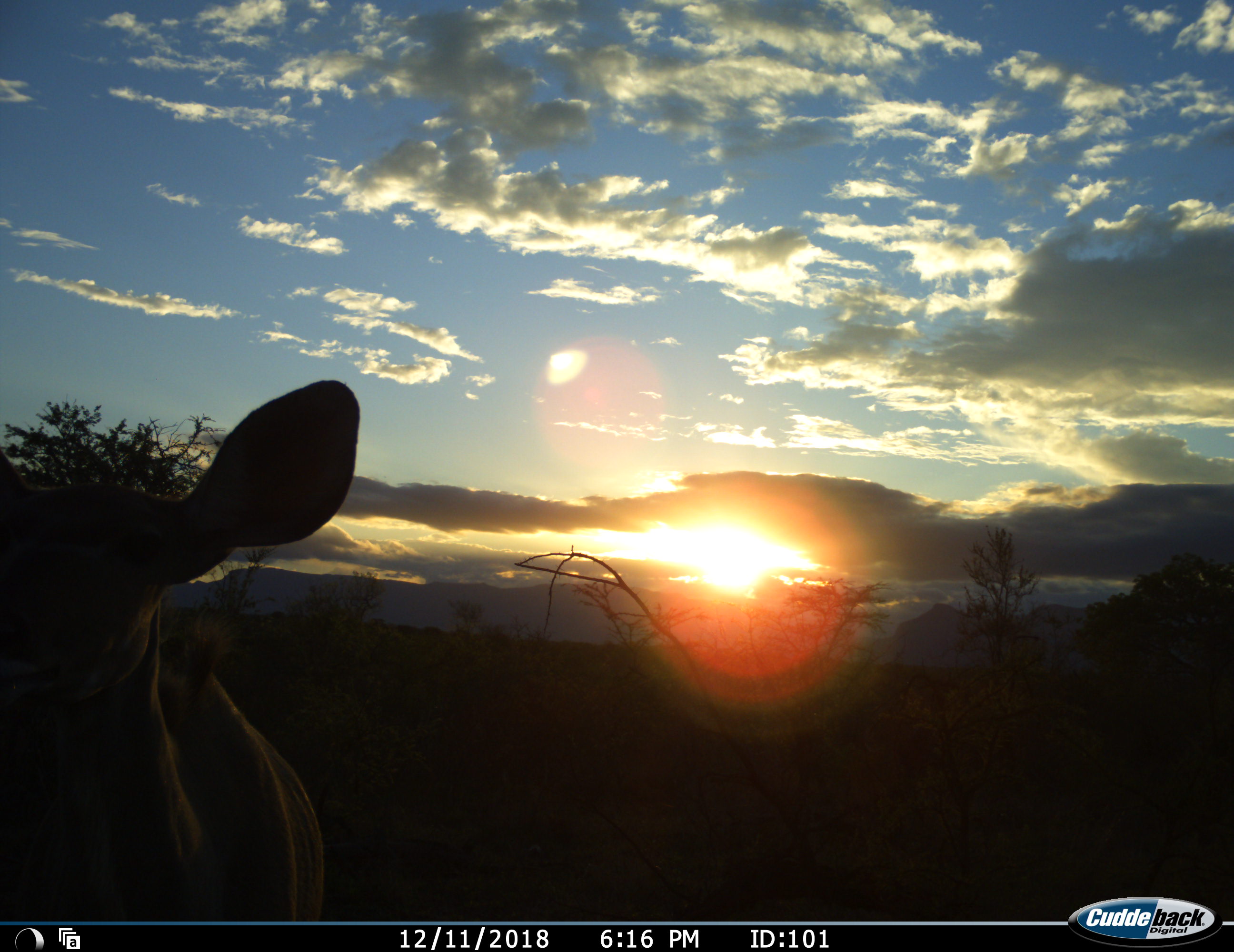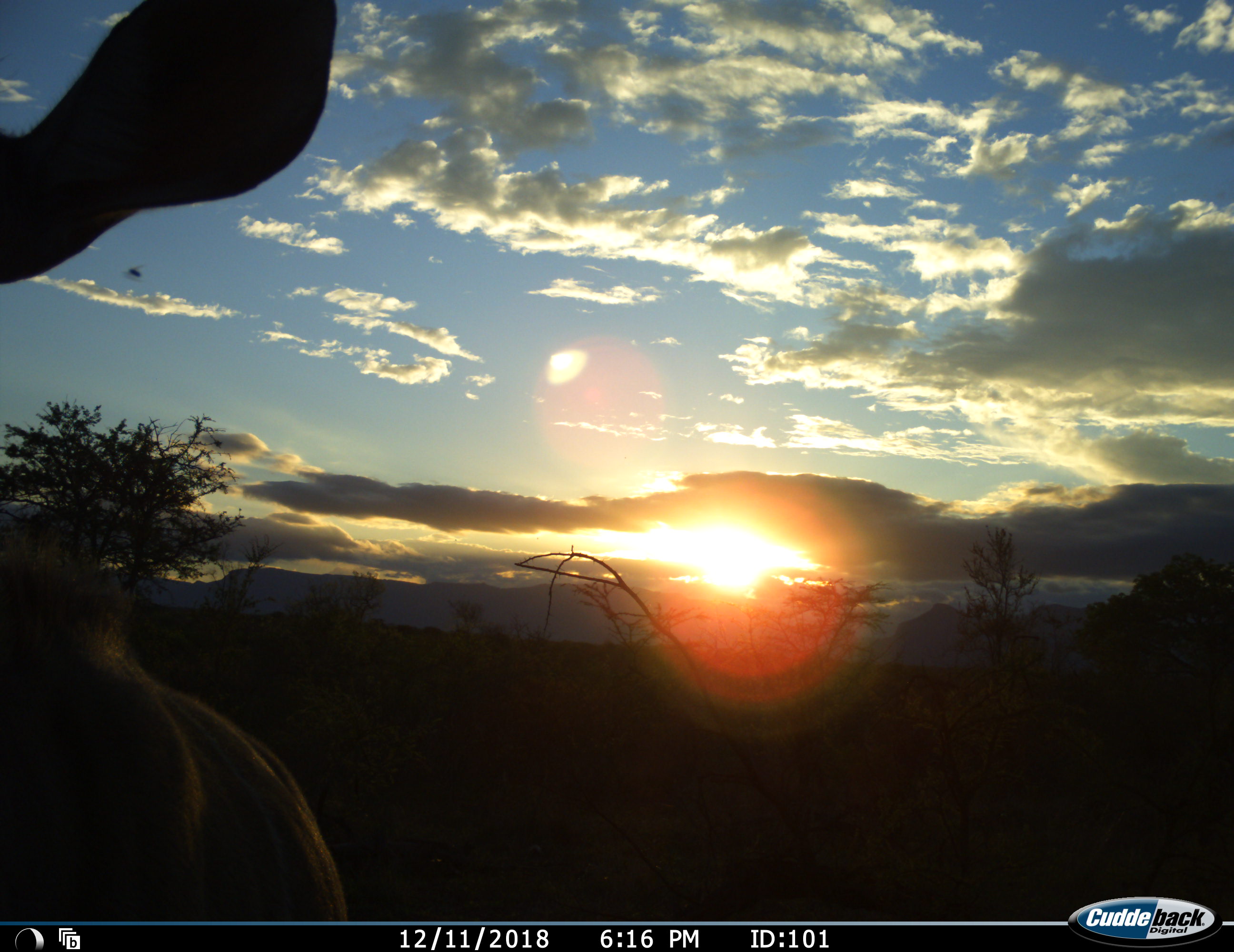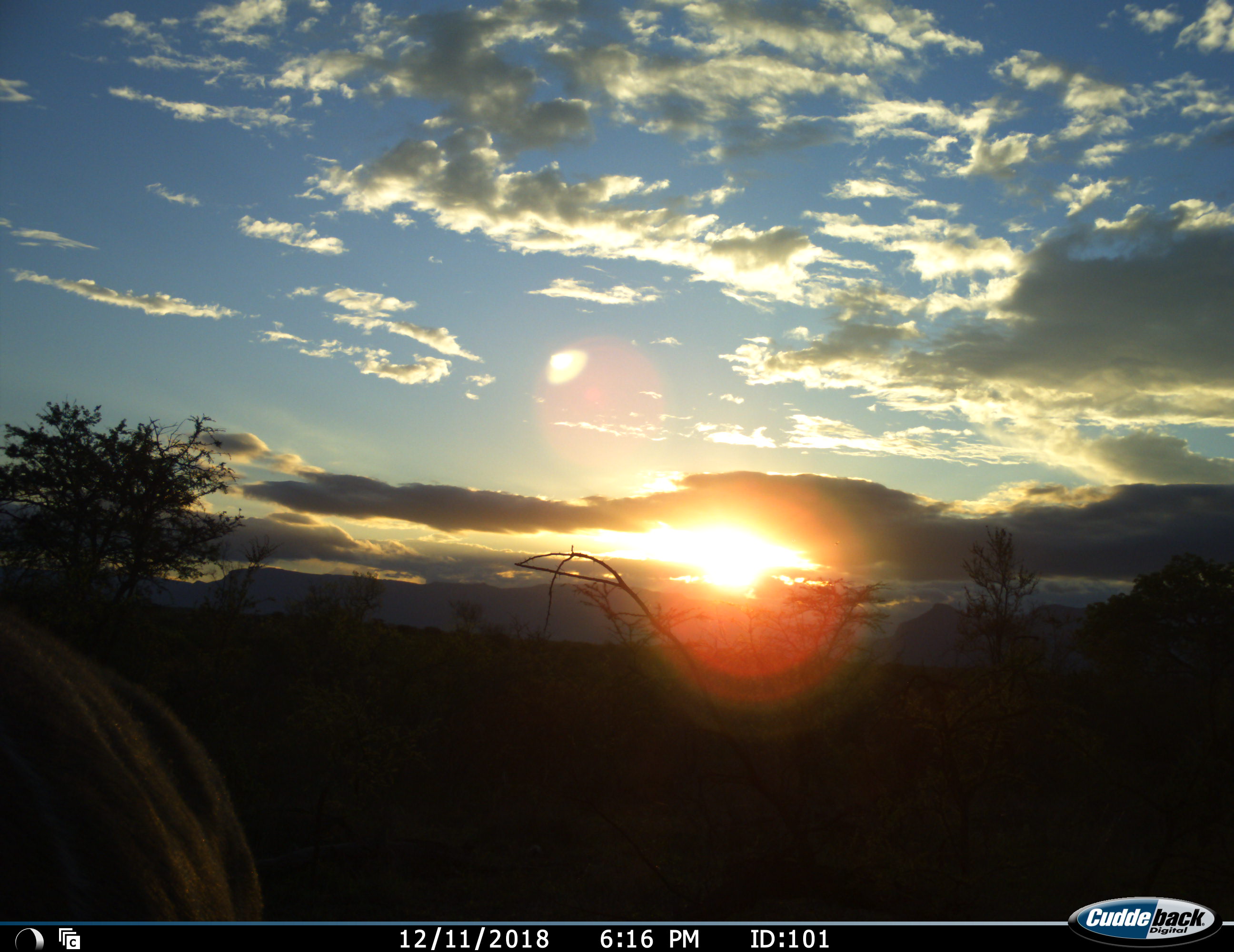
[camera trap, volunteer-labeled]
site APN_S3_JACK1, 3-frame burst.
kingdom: Animalia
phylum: Chordata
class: Mammalia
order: Artiodactyla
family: Bovidae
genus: Tragelaphus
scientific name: Tragelaphus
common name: kudu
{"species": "kudu (Tragelaphus)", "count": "1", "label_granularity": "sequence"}